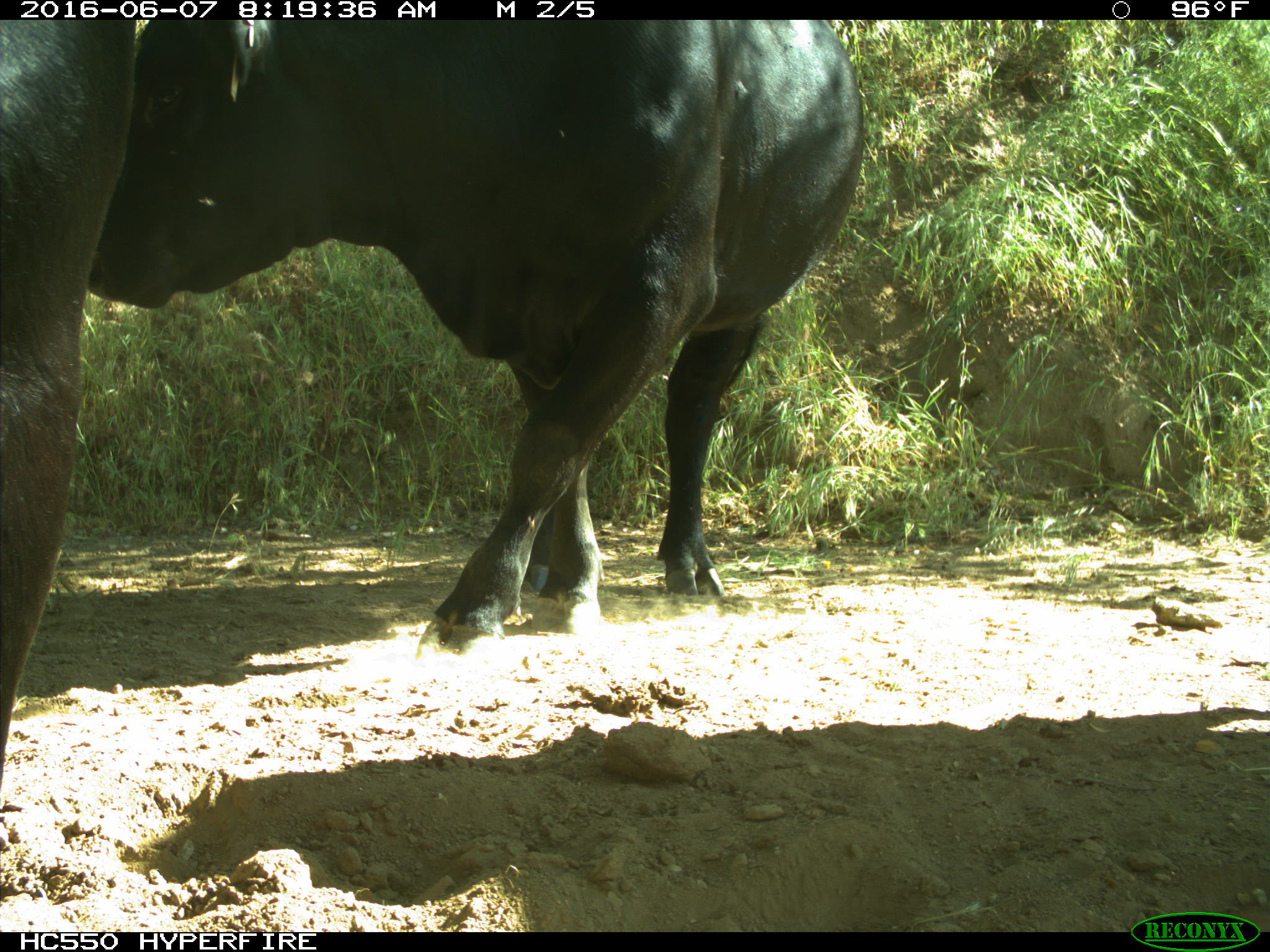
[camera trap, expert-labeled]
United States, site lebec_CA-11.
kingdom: Animalia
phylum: Chordata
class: Mammalia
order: Artiodactyla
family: Bovidae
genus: Bos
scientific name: Bos taurus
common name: domestic cow